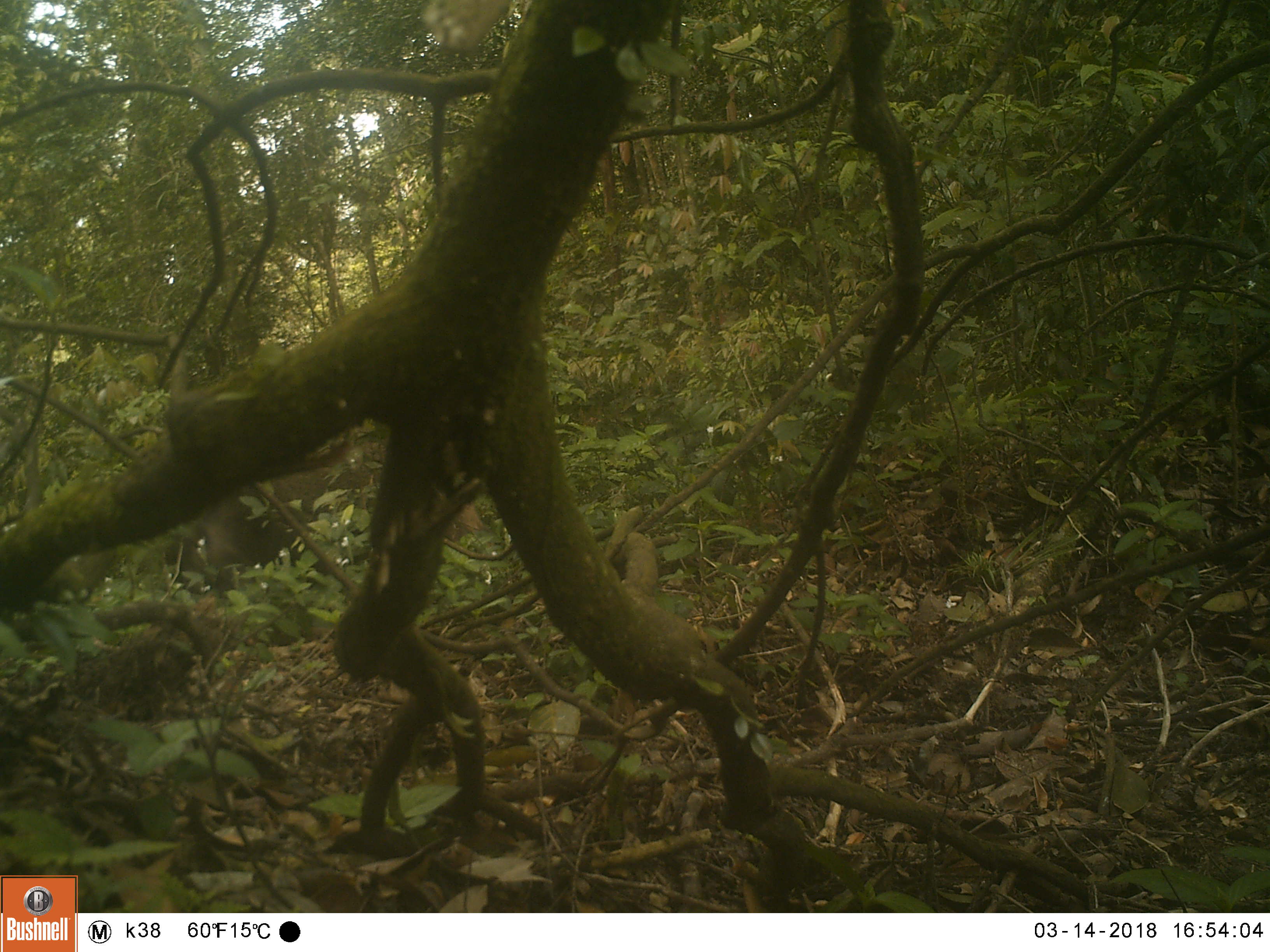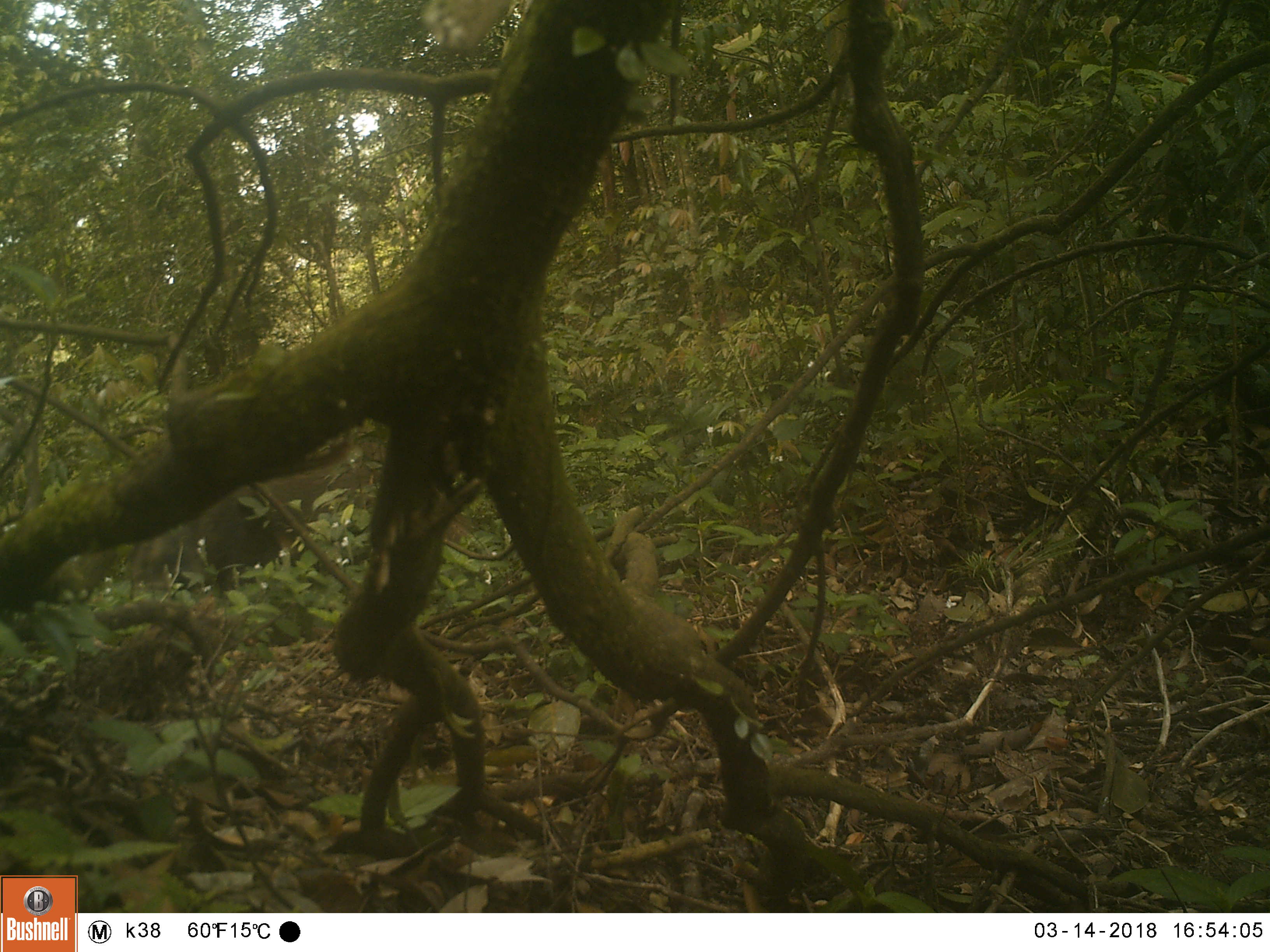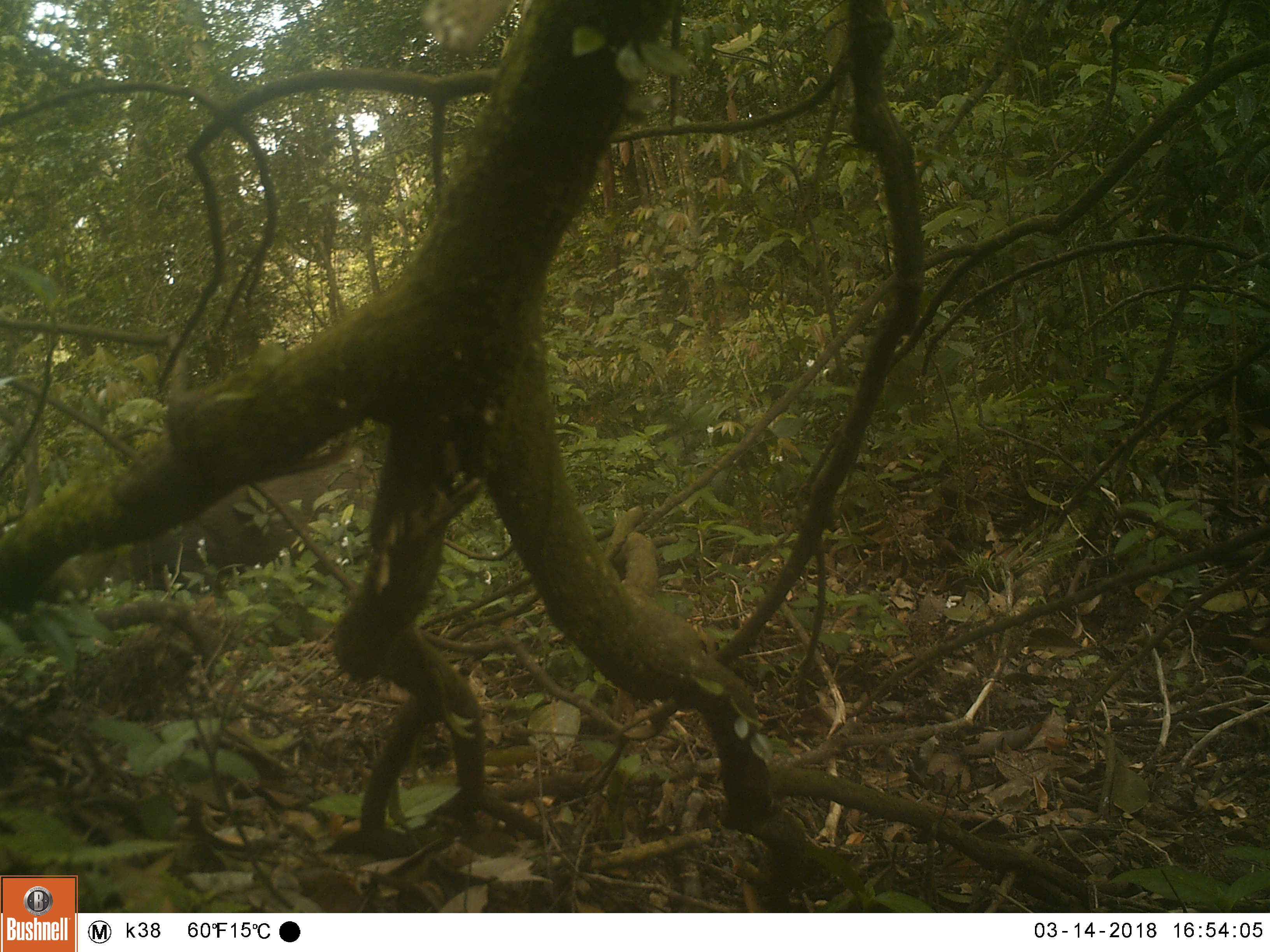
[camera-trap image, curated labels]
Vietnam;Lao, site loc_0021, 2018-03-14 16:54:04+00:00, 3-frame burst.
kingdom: Animalia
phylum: Chordata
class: Mammalia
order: Artiodactyla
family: Suidae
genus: Sus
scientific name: Sus scrofa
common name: eurasian wild pig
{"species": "eurasian wild pig (Sus scrofa)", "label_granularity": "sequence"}